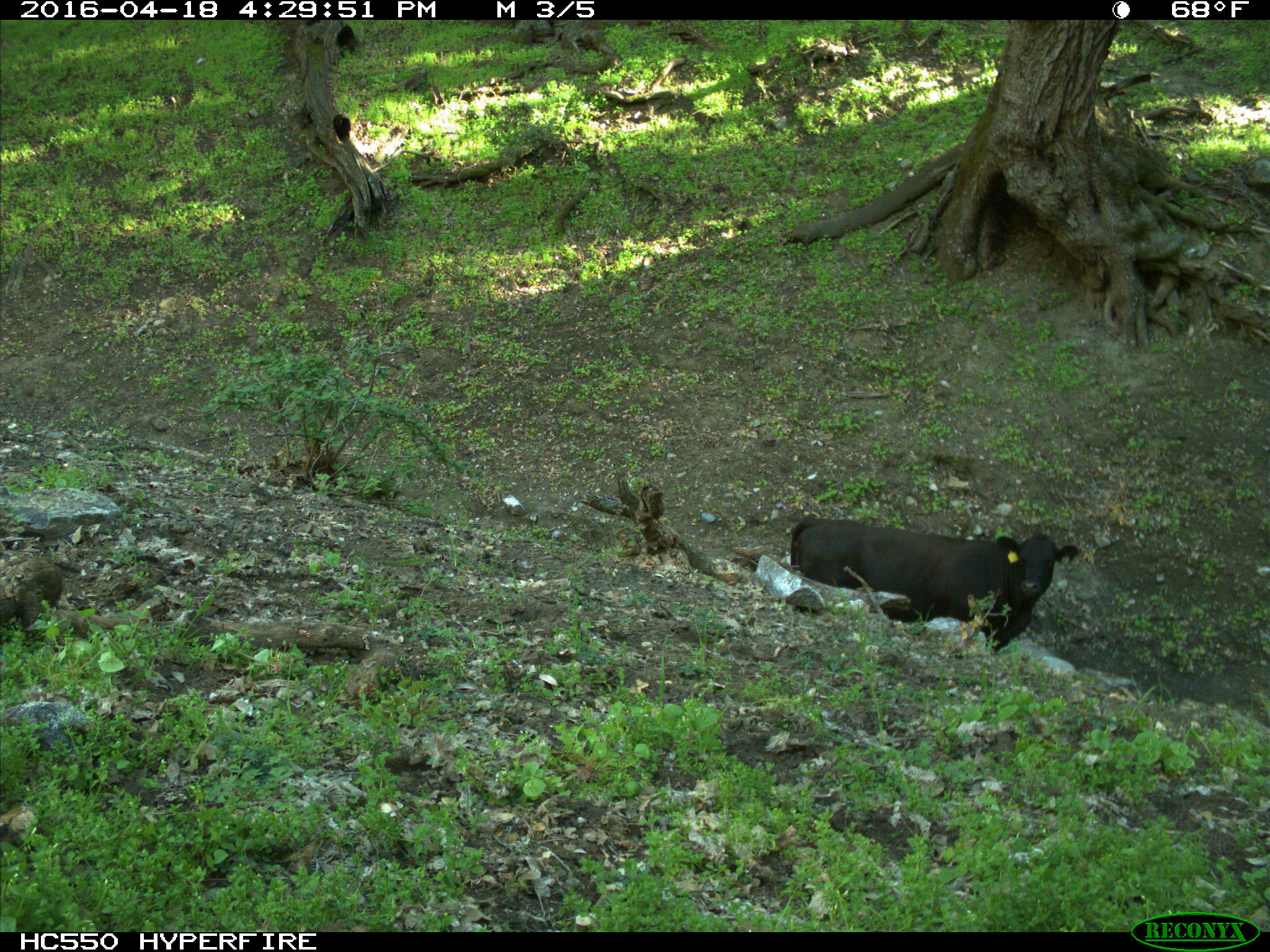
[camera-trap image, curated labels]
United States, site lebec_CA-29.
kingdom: Animalia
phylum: Chordata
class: Mammalia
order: Artiodactyla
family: Bovidae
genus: Bos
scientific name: Bos taurus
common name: domestic cow